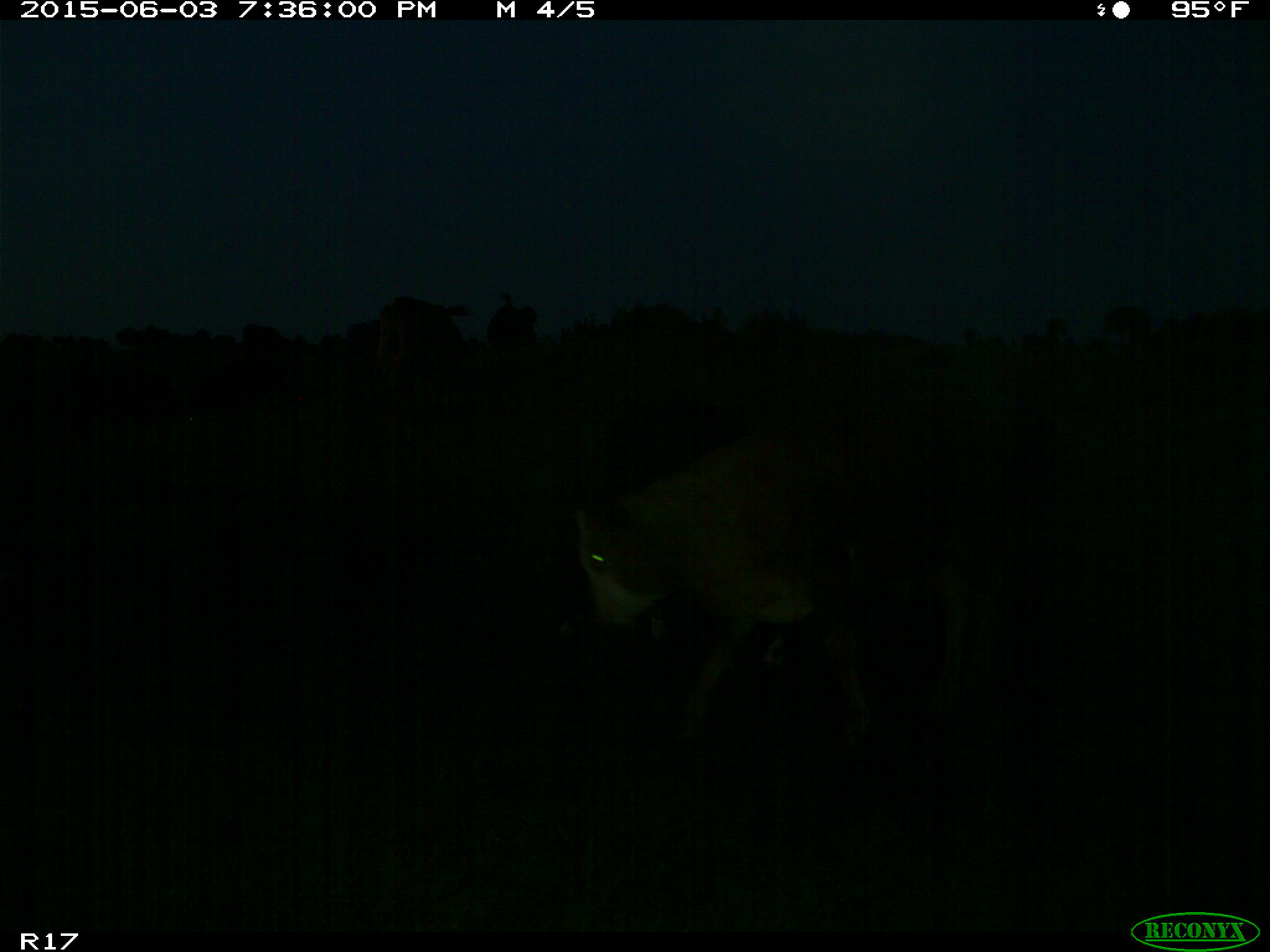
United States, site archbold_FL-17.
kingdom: Animalia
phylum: Chordata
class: Mammalia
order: Artiodactyla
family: Bovidae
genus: Bos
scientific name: Bos taurus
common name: domestic cow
Bos taurus (domestic cow).